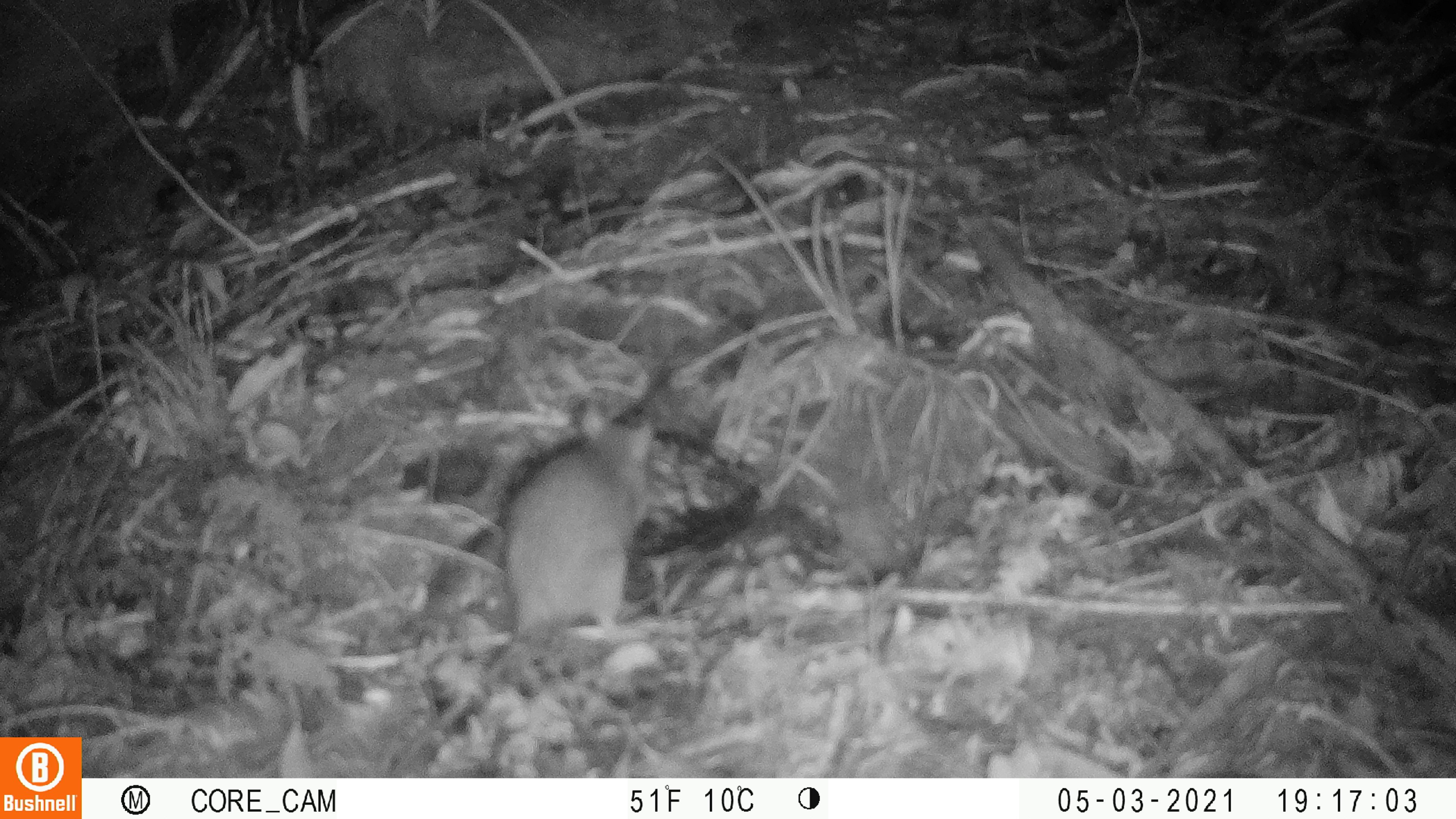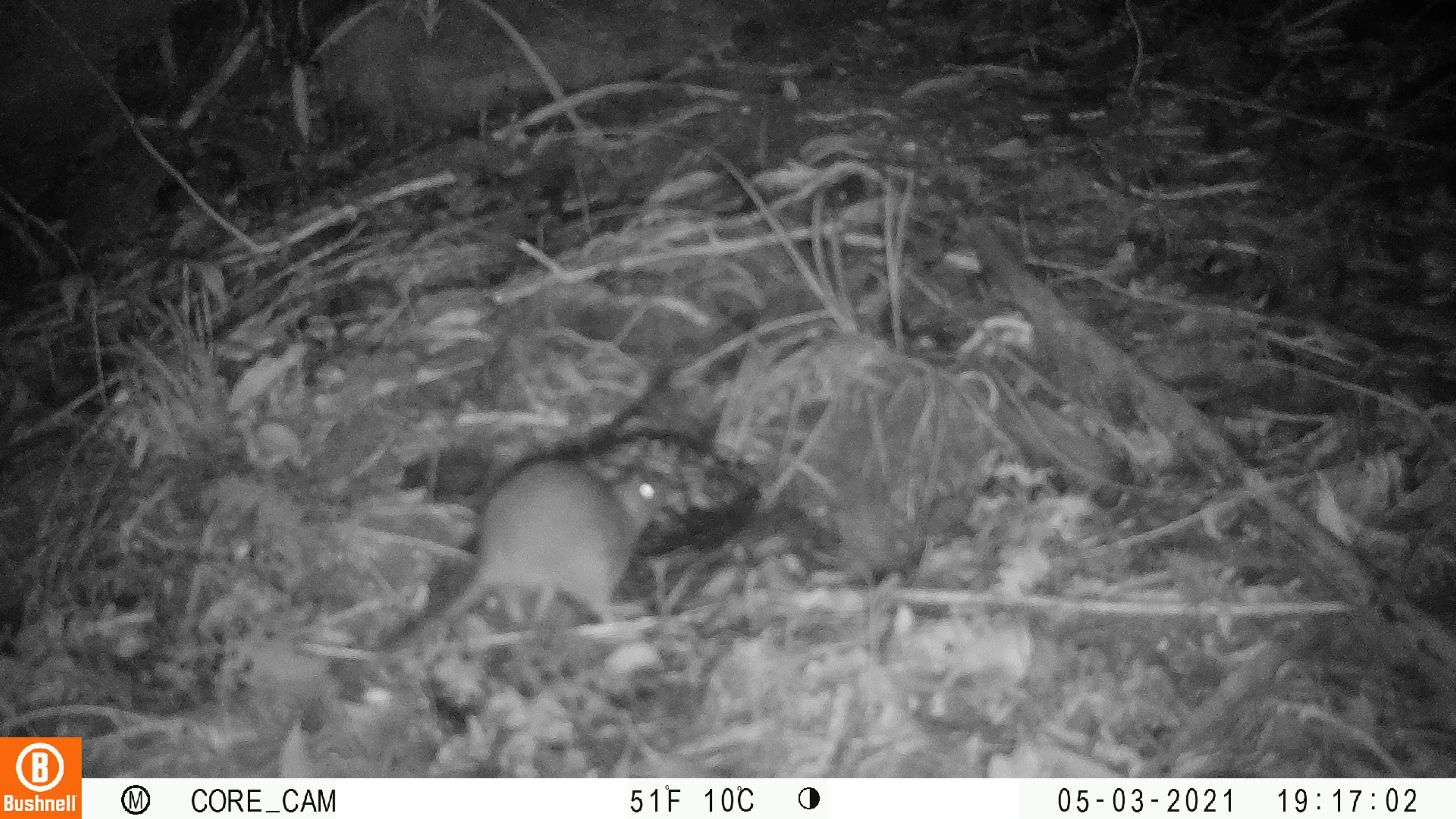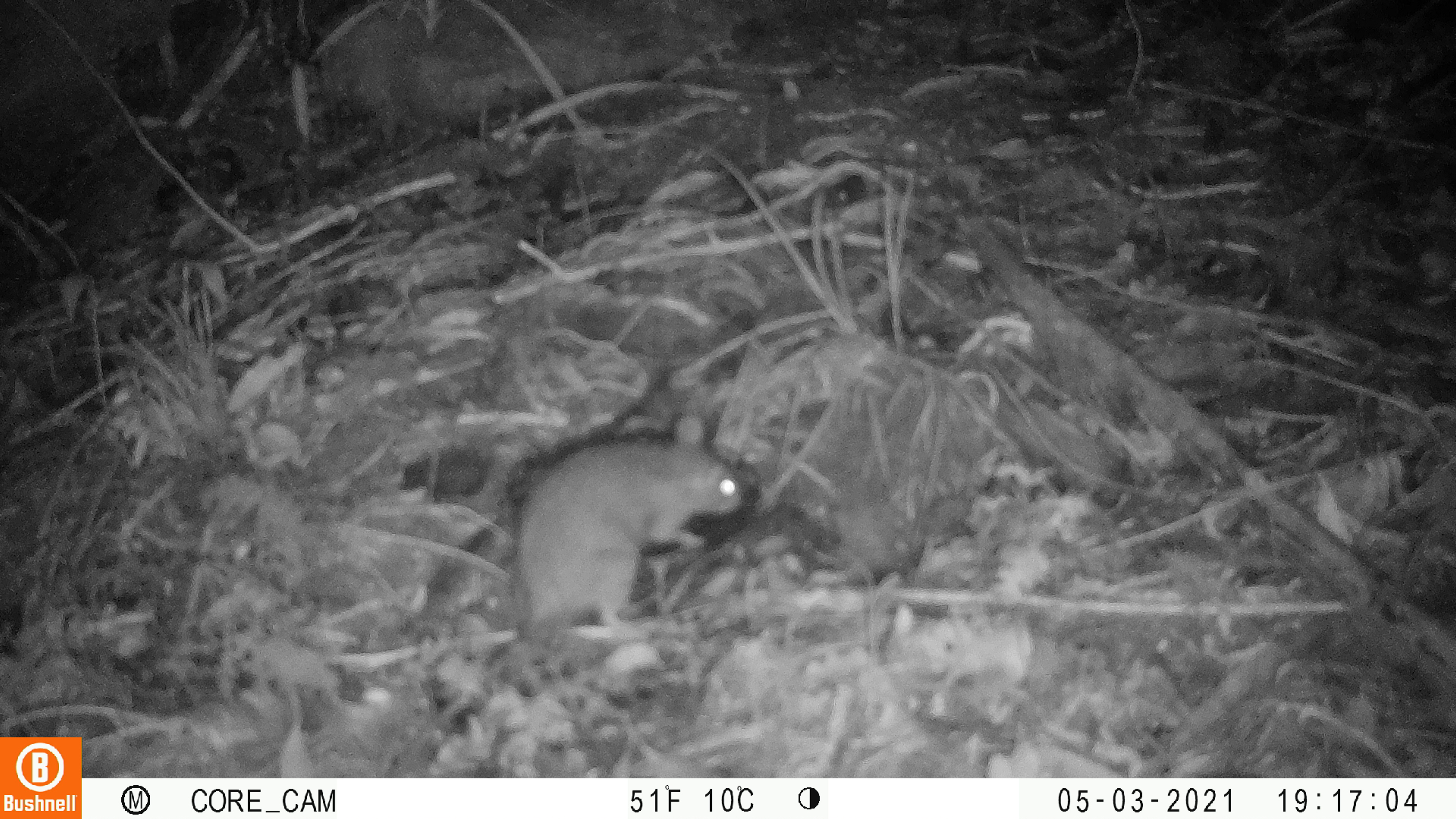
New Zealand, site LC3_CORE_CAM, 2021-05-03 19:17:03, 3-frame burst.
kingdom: Animalia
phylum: Chordata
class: Mammalia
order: Rodentia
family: Muridae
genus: Rattus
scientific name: Rattus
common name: rat